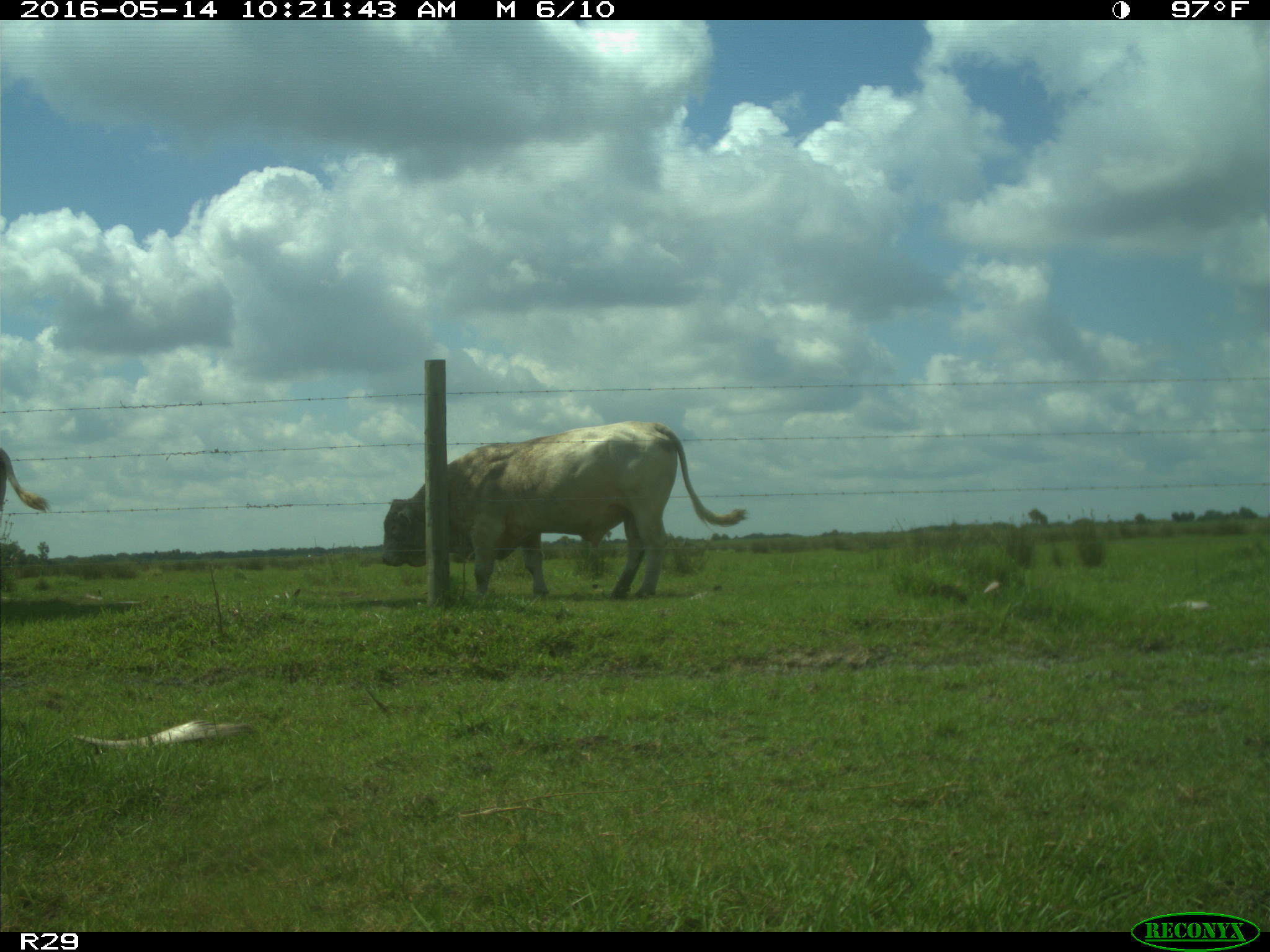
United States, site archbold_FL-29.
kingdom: Animalia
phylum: Chordata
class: Mammalia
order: Artiodactyla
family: Bovidae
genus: Bos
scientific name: Bos taurus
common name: domestic cow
Bos taurus (domestic cow).